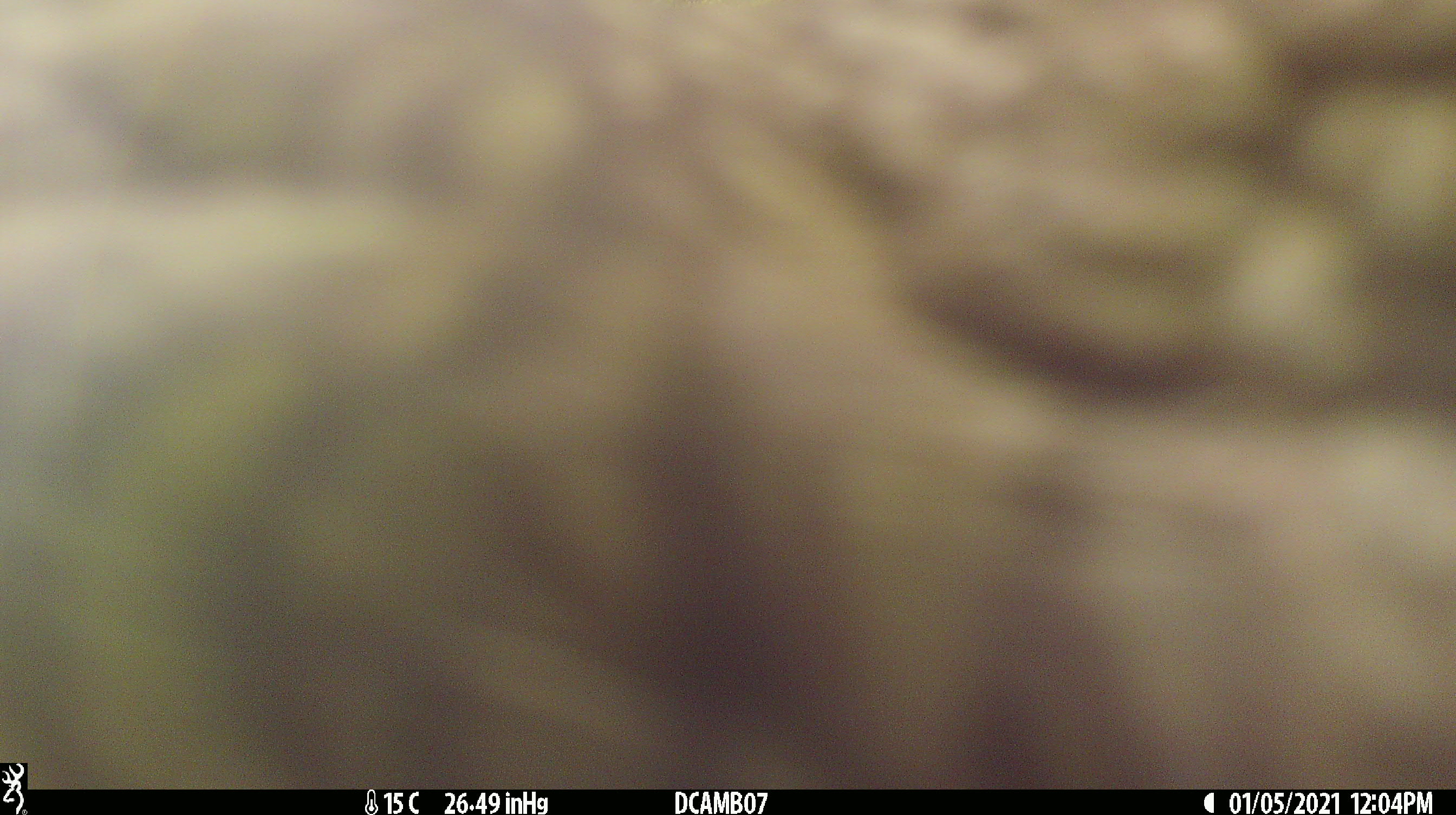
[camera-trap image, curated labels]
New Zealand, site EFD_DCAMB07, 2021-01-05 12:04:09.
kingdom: Animalia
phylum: Chordata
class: Aves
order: Psittaciformes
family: Strigopidae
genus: Nestor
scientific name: Nestor notabilis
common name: kea